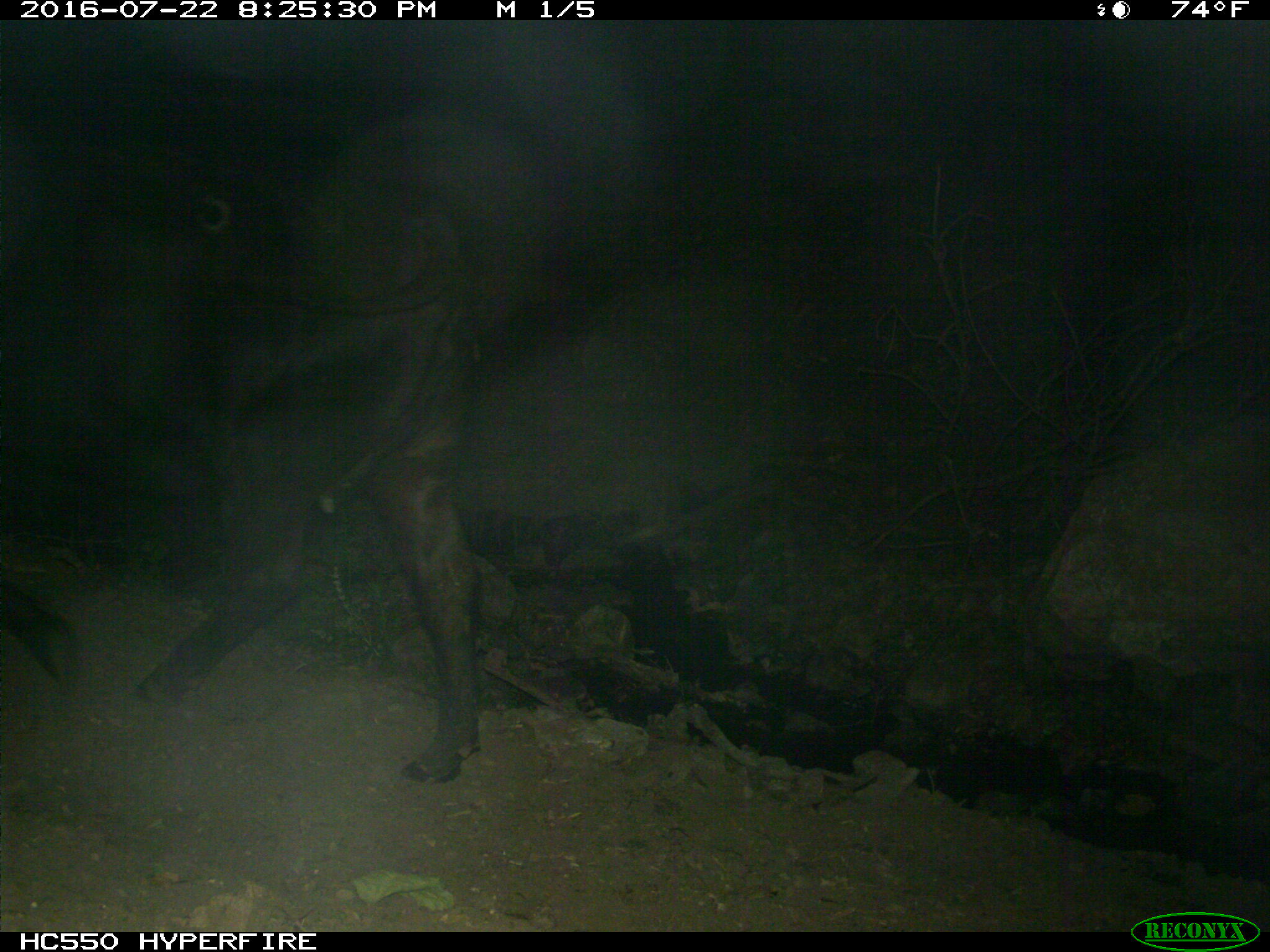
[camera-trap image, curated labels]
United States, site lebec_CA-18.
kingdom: Animalia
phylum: Chordata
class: Mammalia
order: Artiodactyla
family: Bovidae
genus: Bos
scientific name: Bos taurus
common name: domestic cow